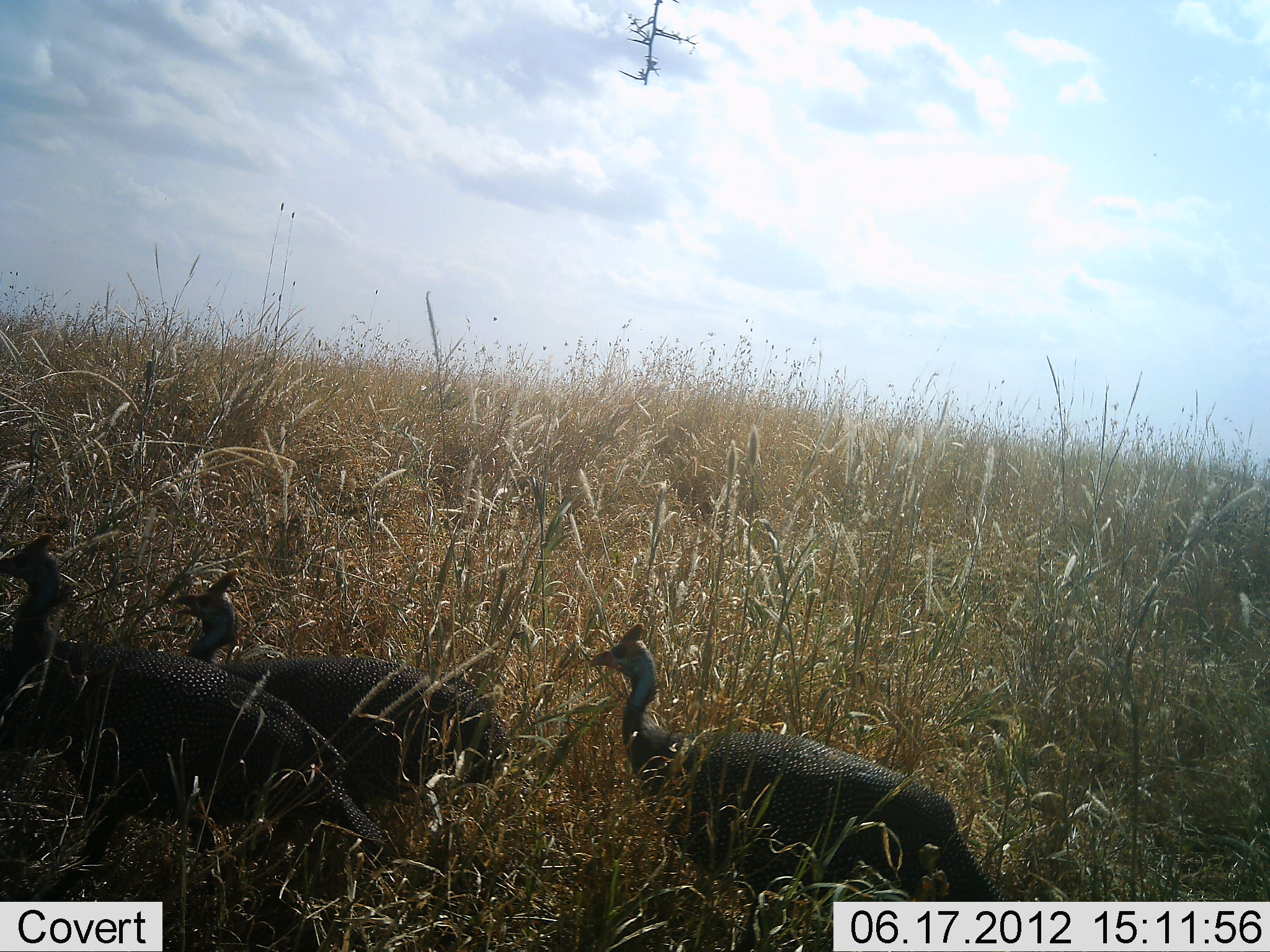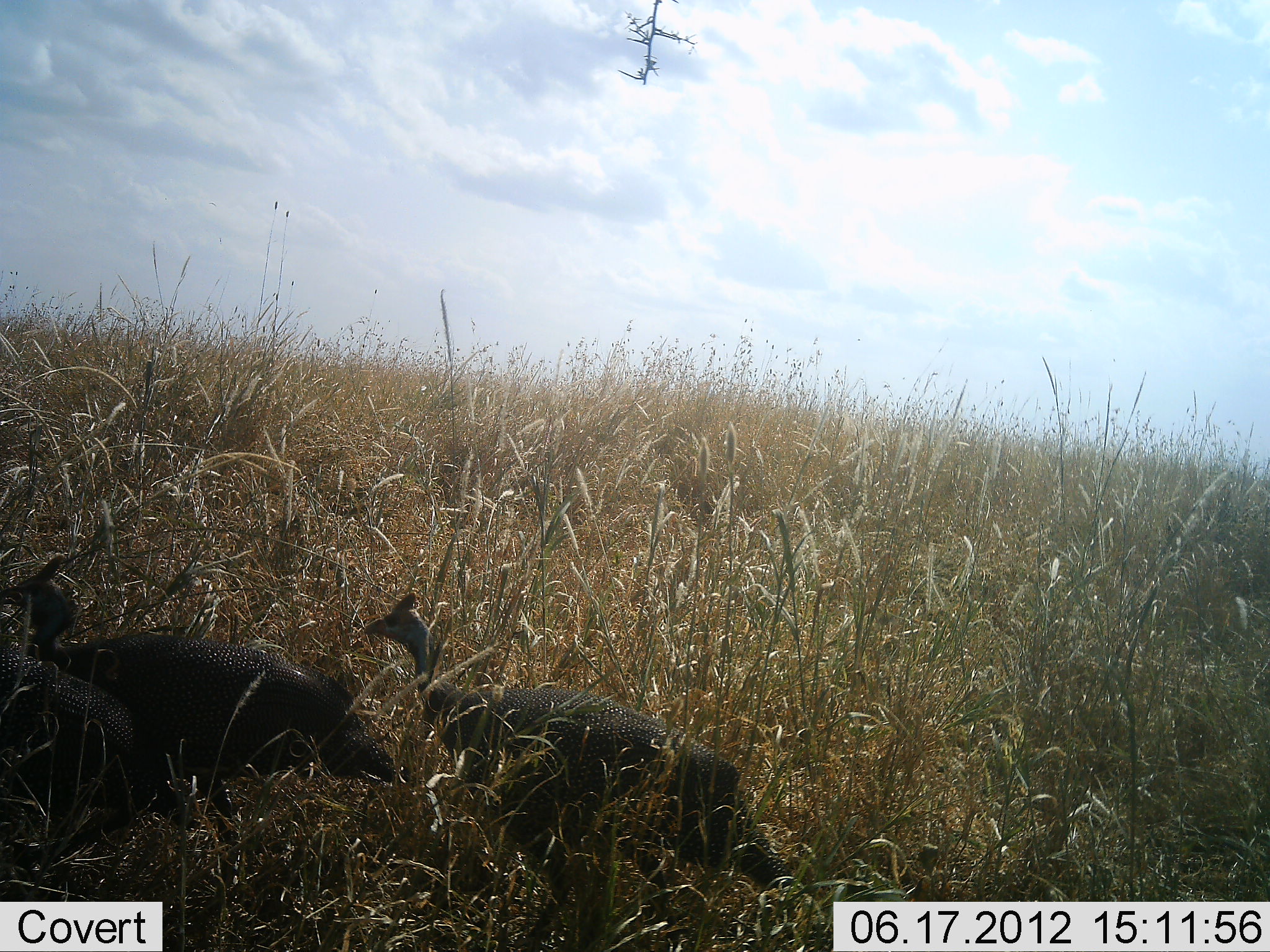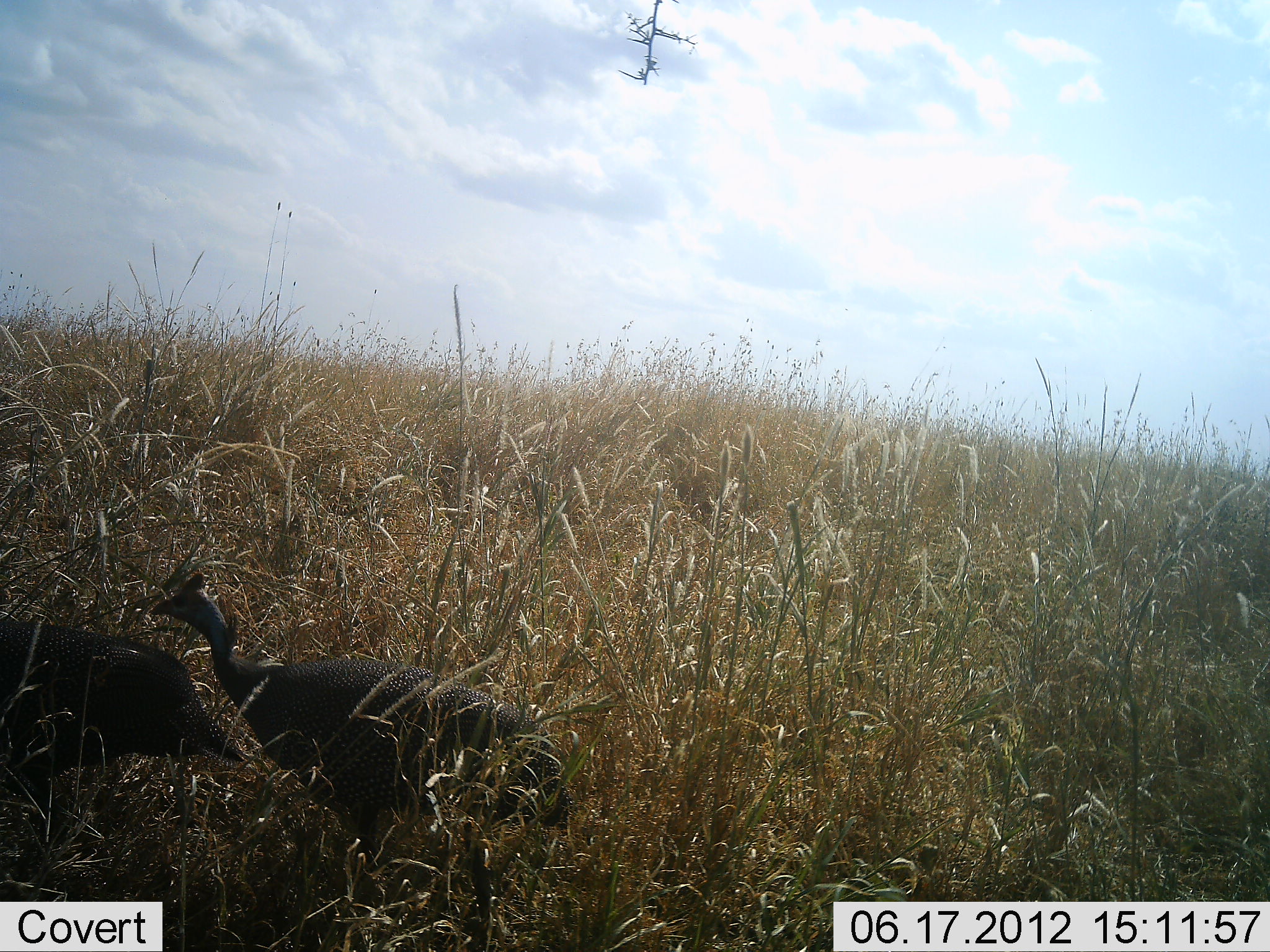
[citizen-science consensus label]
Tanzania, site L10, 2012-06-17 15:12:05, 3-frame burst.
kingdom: Animalia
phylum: Chordata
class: Aves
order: Galliformes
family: Numididae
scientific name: Numididae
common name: guinea fowl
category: guineafowl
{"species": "guineafowl (guinea fowl) (Numididae)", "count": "3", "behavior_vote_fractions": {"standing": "0%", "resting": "0%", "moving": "100%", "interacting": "0%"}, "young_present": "0%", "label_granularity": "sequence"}